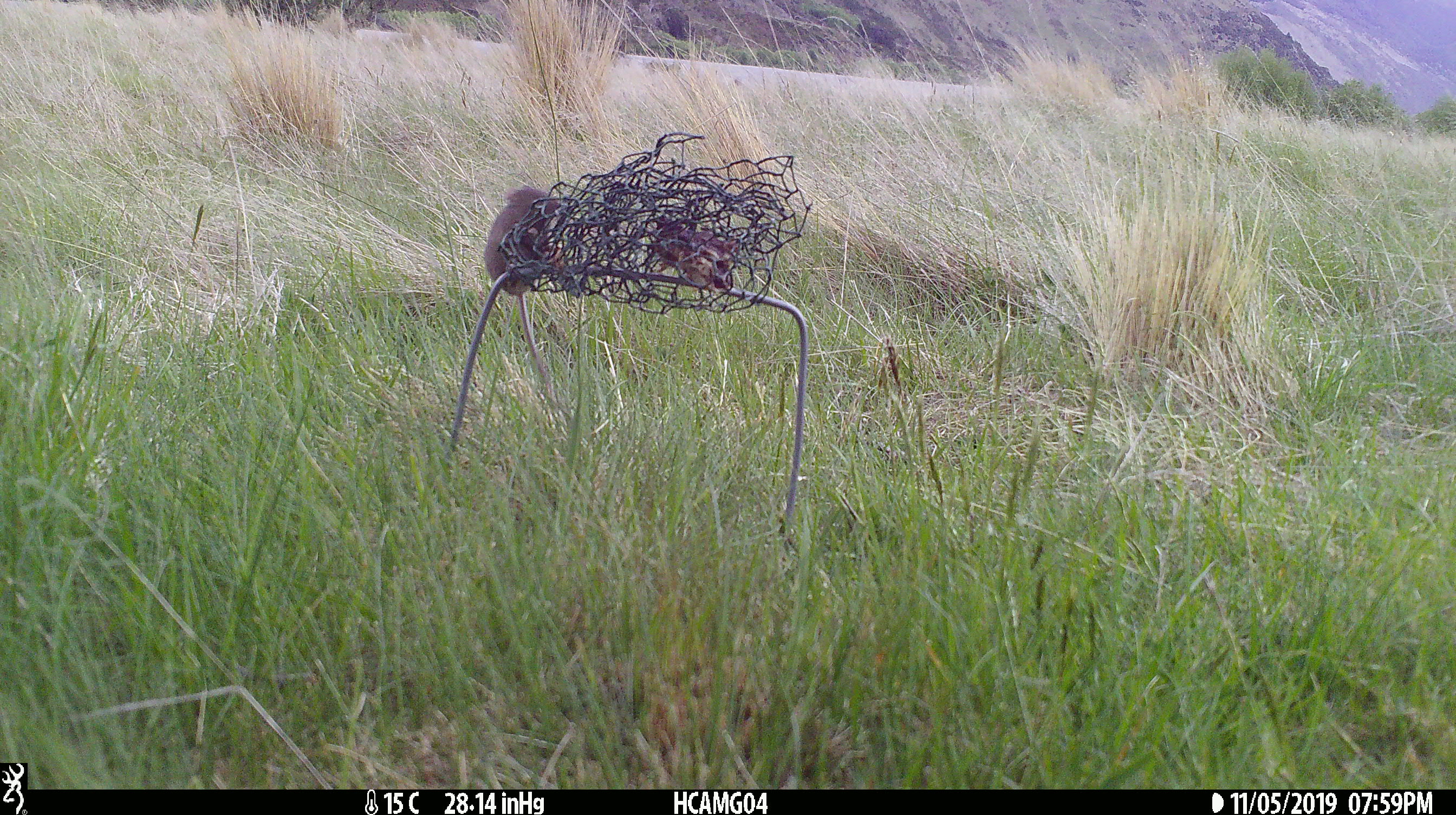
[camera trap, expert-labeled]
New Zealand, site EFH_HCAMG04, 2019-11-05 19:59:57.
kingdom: Animalia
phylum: Chordata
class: Mammalia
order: Rodentia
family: Muridae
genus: Mus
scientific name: Mus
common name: mouse